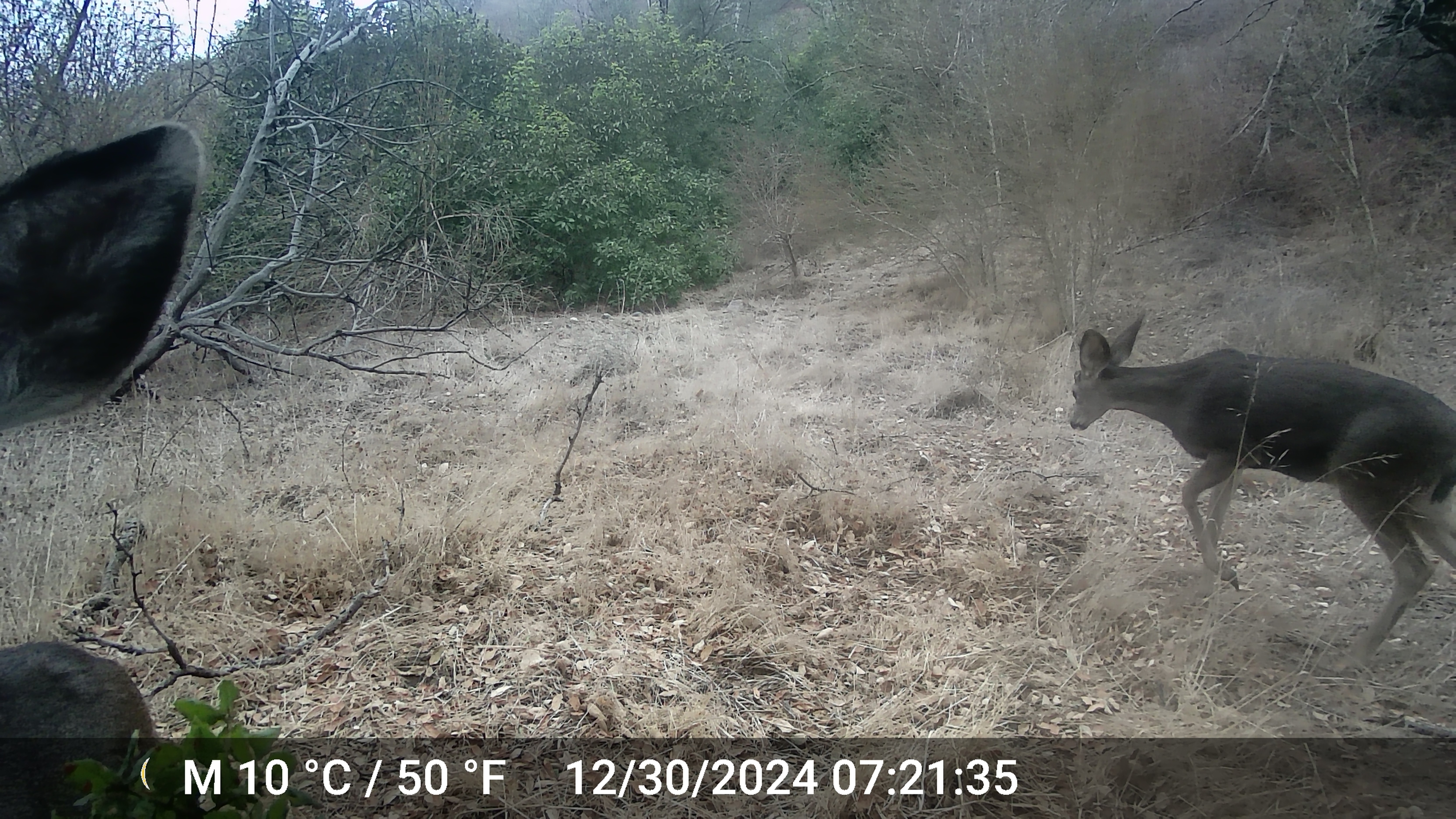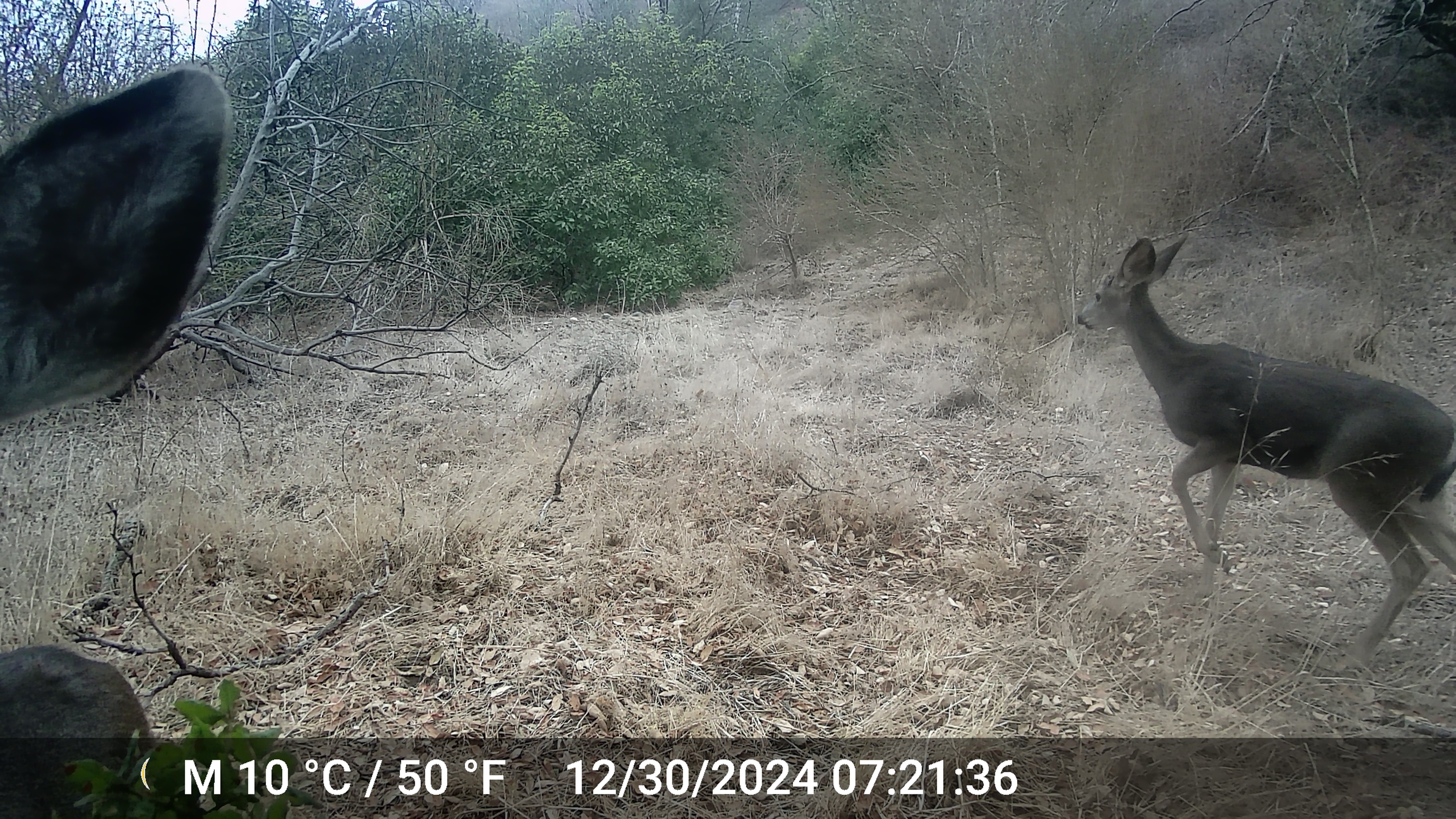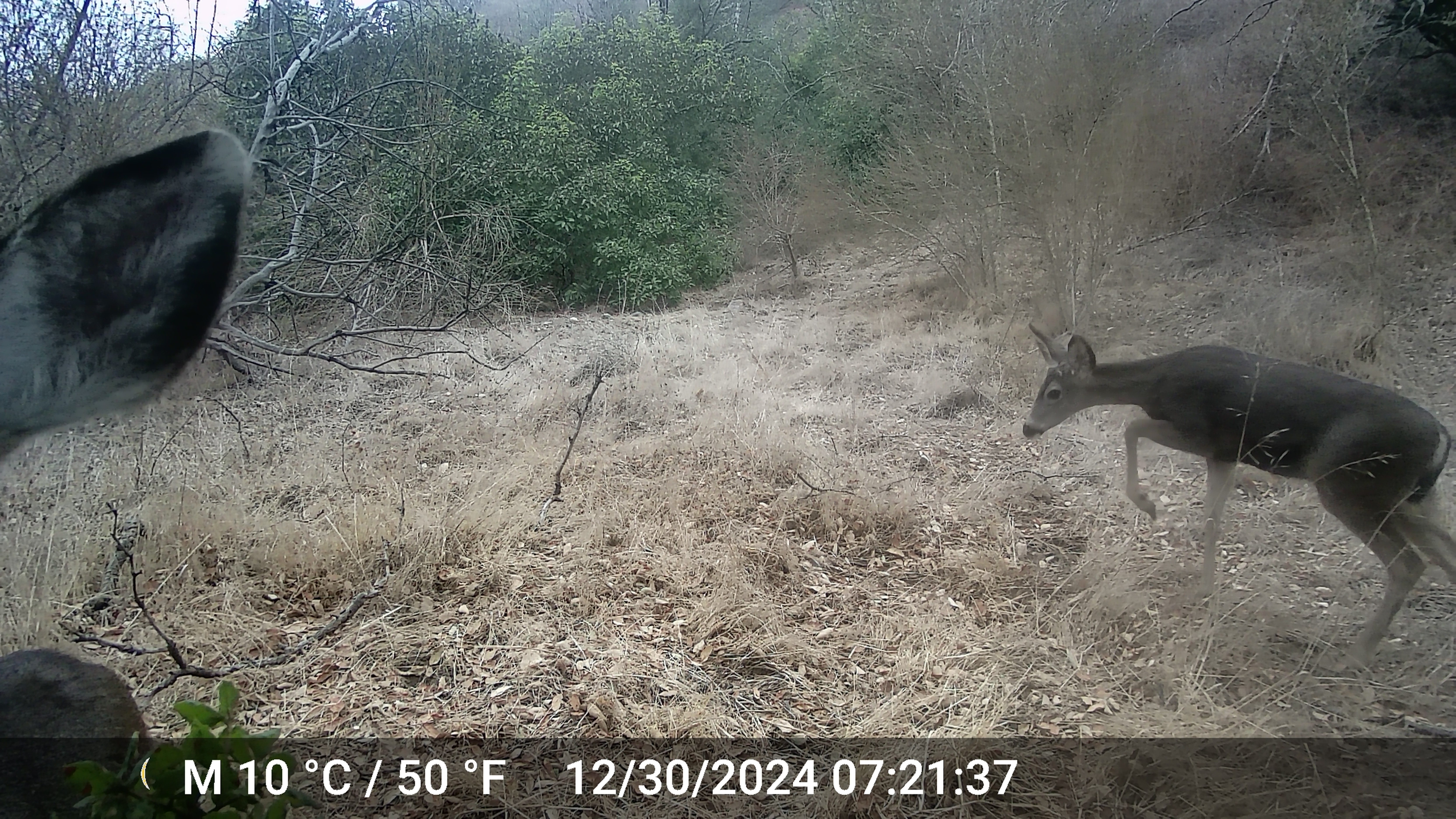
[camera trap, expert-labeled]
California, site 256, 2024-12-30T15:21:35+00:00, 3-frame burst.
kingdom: Animalia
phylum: Chordata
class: Mammalia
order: Artiodactyla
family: Cervidae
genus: Odocoileus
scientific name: Odocoileus hemionus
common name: mule deer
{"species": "mule deer (Odocoileus hemionus)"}